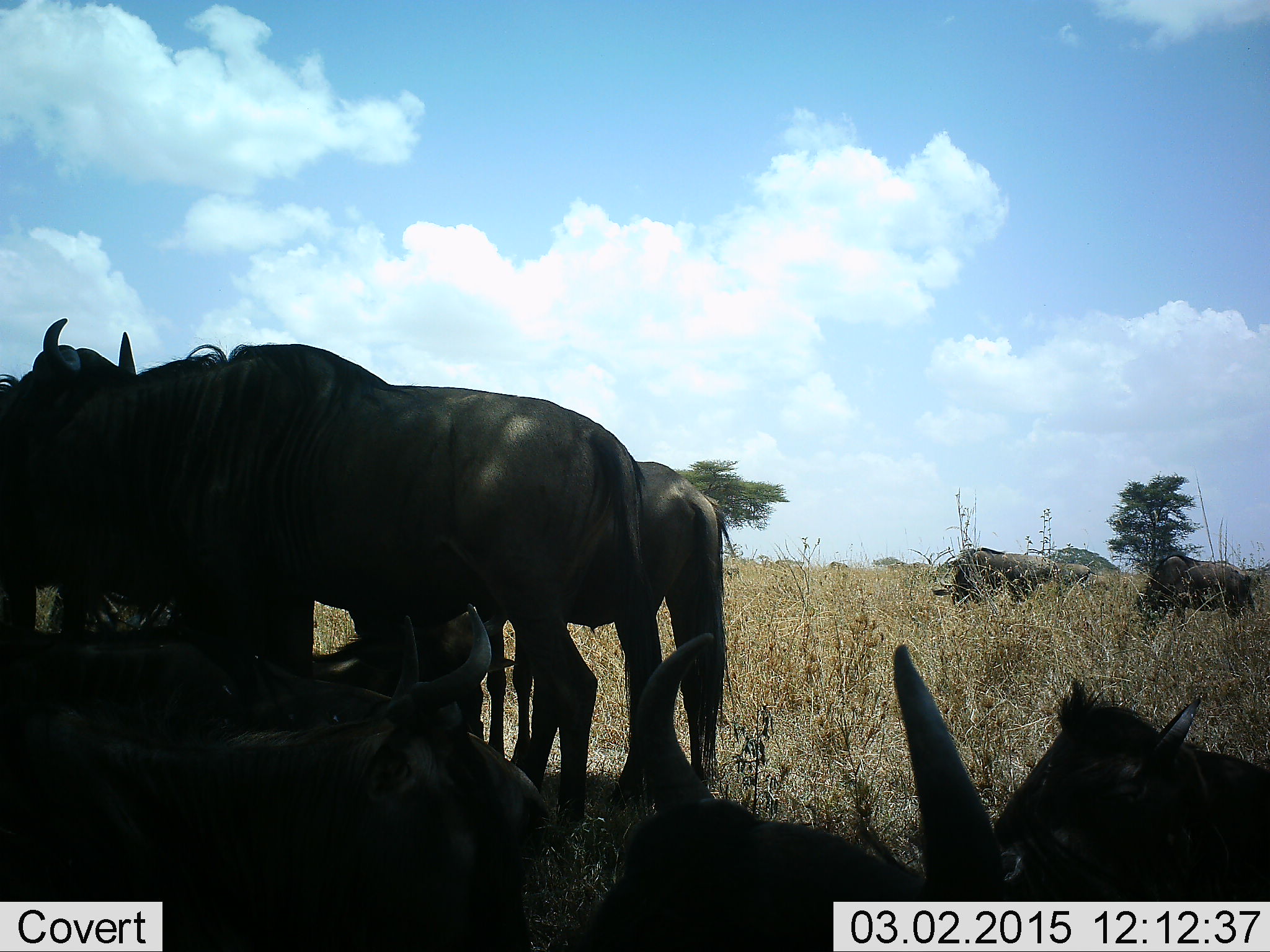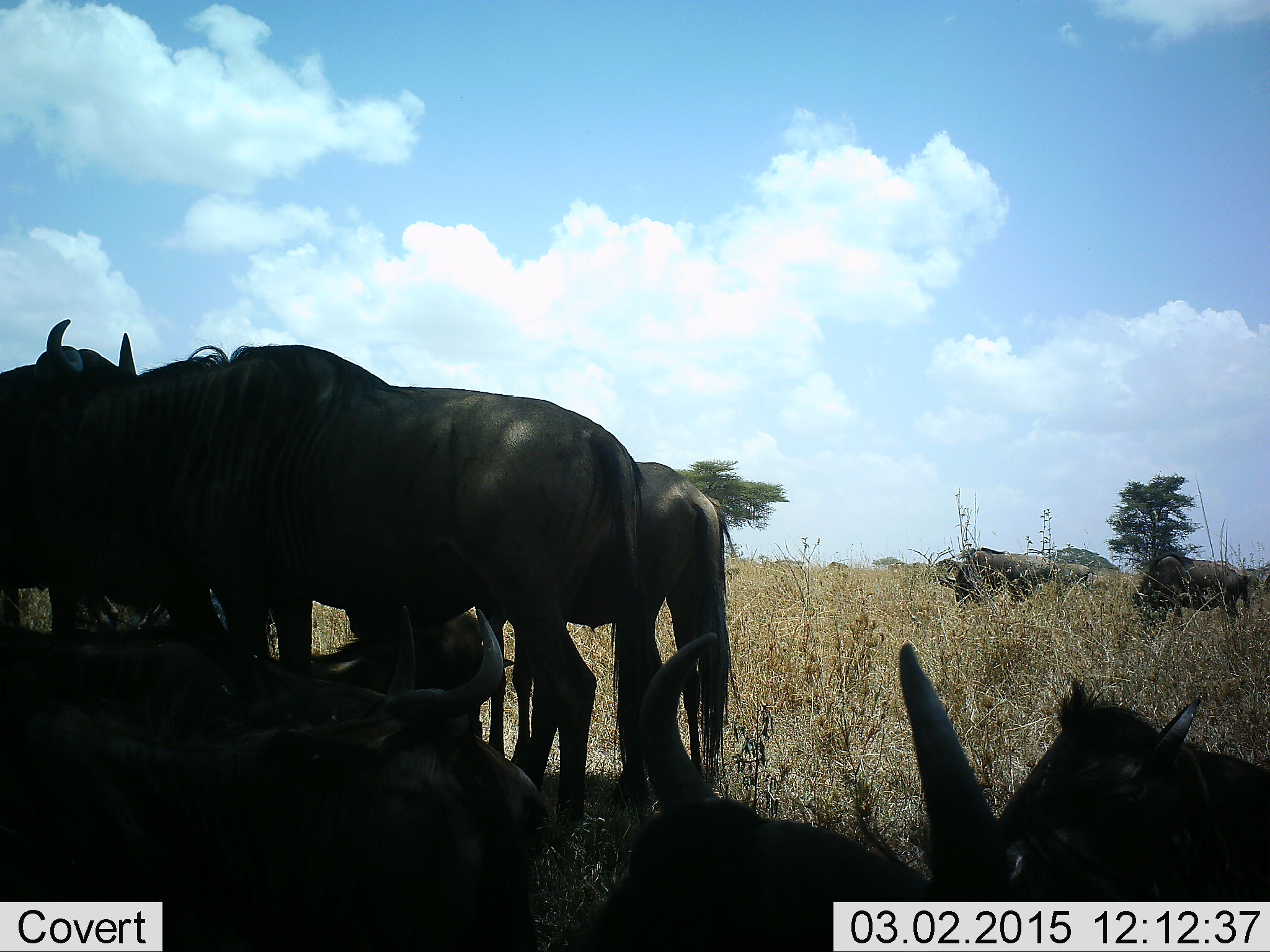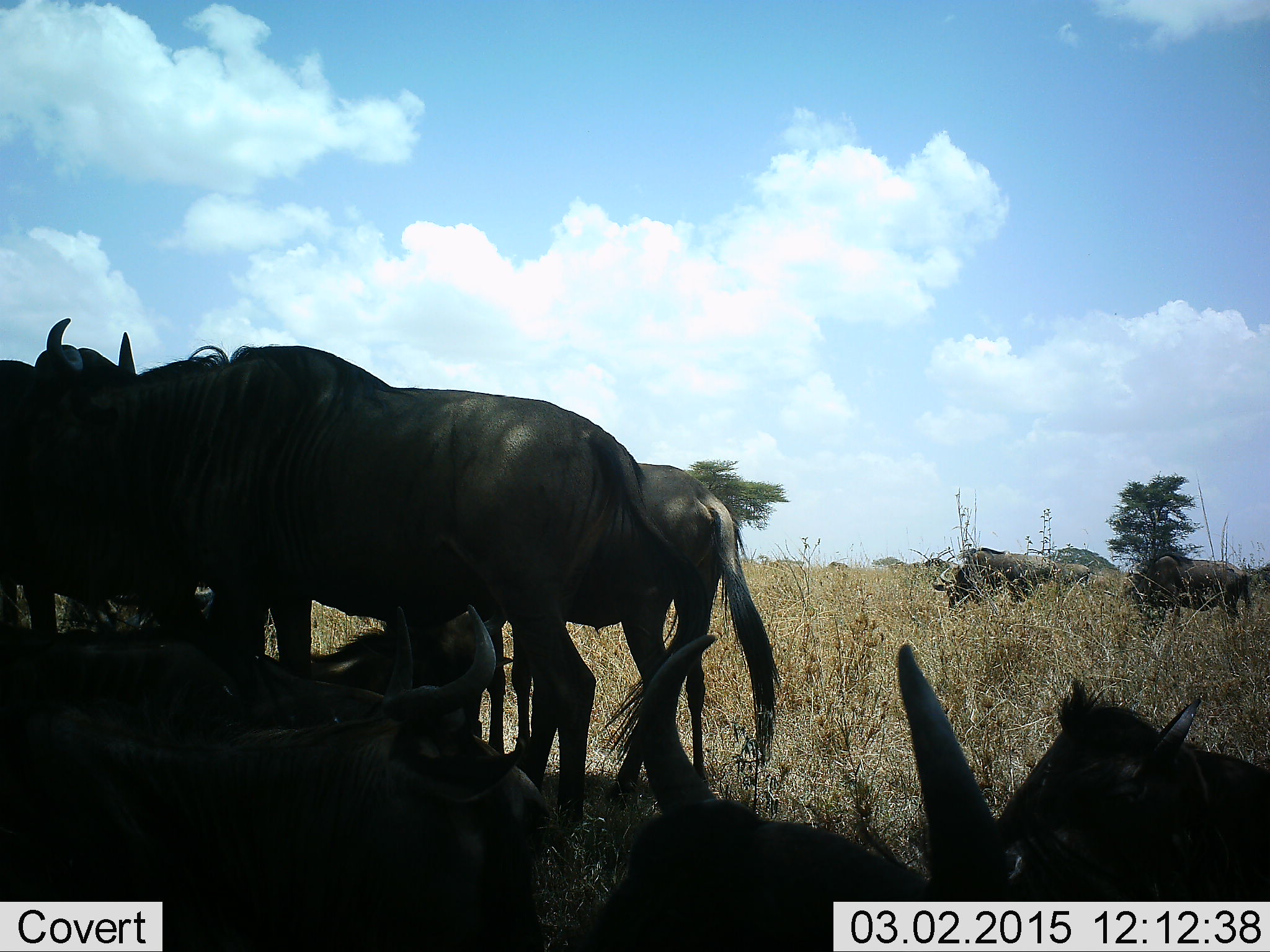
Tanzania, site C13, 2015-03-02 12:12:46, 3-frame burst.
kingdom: Animalia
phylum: Chordata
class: Mammalia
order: Artiodactyla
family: Bovidae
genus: Connochaetes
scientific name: Connochaetes taurinus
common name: blue wildebeest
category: wildebeest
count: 9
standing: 60%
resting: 80%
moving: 30%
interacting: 0%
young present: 0%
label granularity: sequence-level